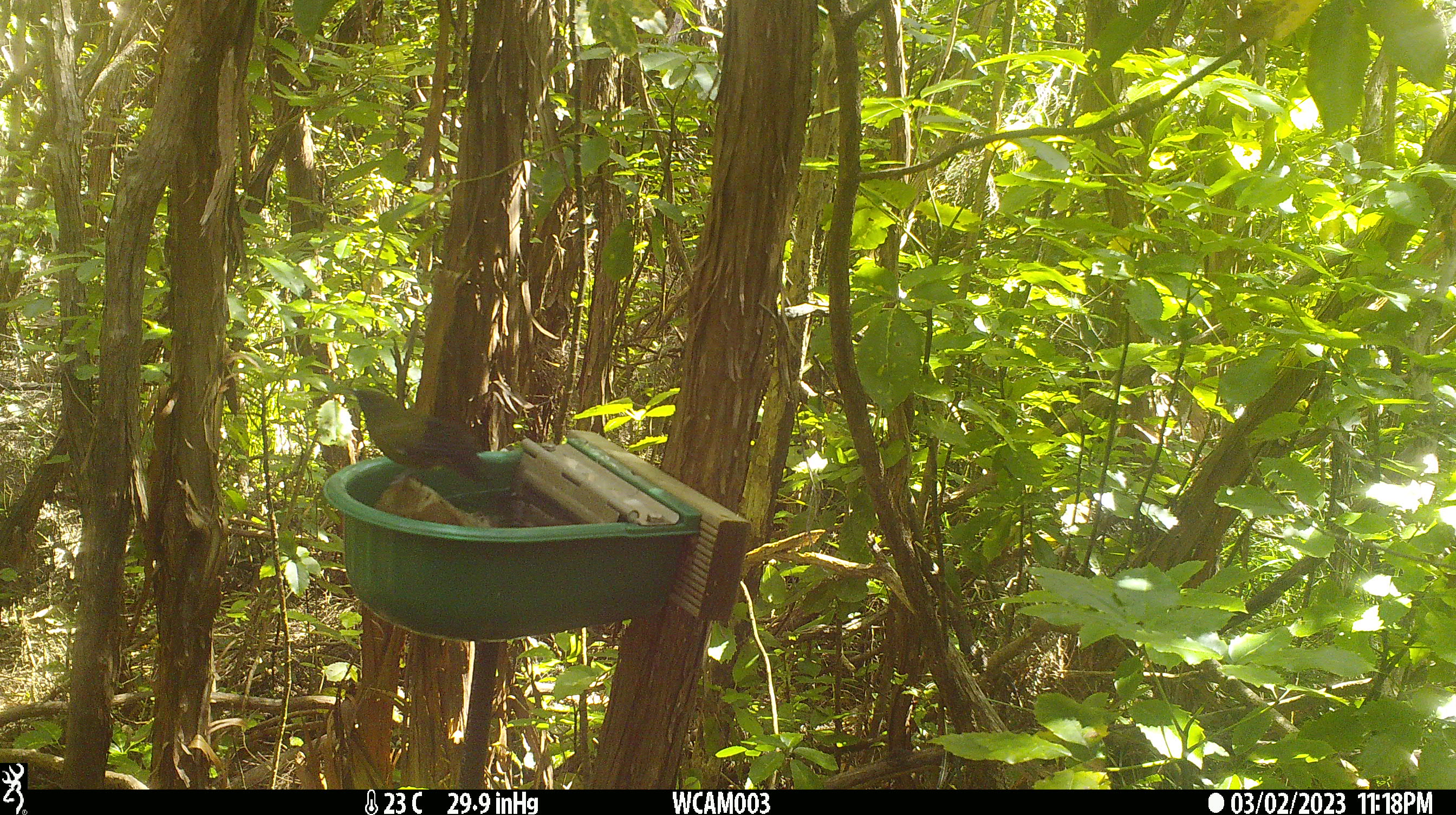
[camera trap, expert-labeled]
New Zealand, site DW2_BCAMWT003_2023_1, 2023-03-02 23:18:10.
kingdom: Animalia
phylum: Chordata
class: Aves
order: Passeriformes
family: Meliphagidae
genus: Anthornis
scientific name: Anthornis melanura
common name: new zealand bellbird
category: bellbird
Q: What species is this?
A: Bellbird (new zealand bellbird) (Anthornis melanura).